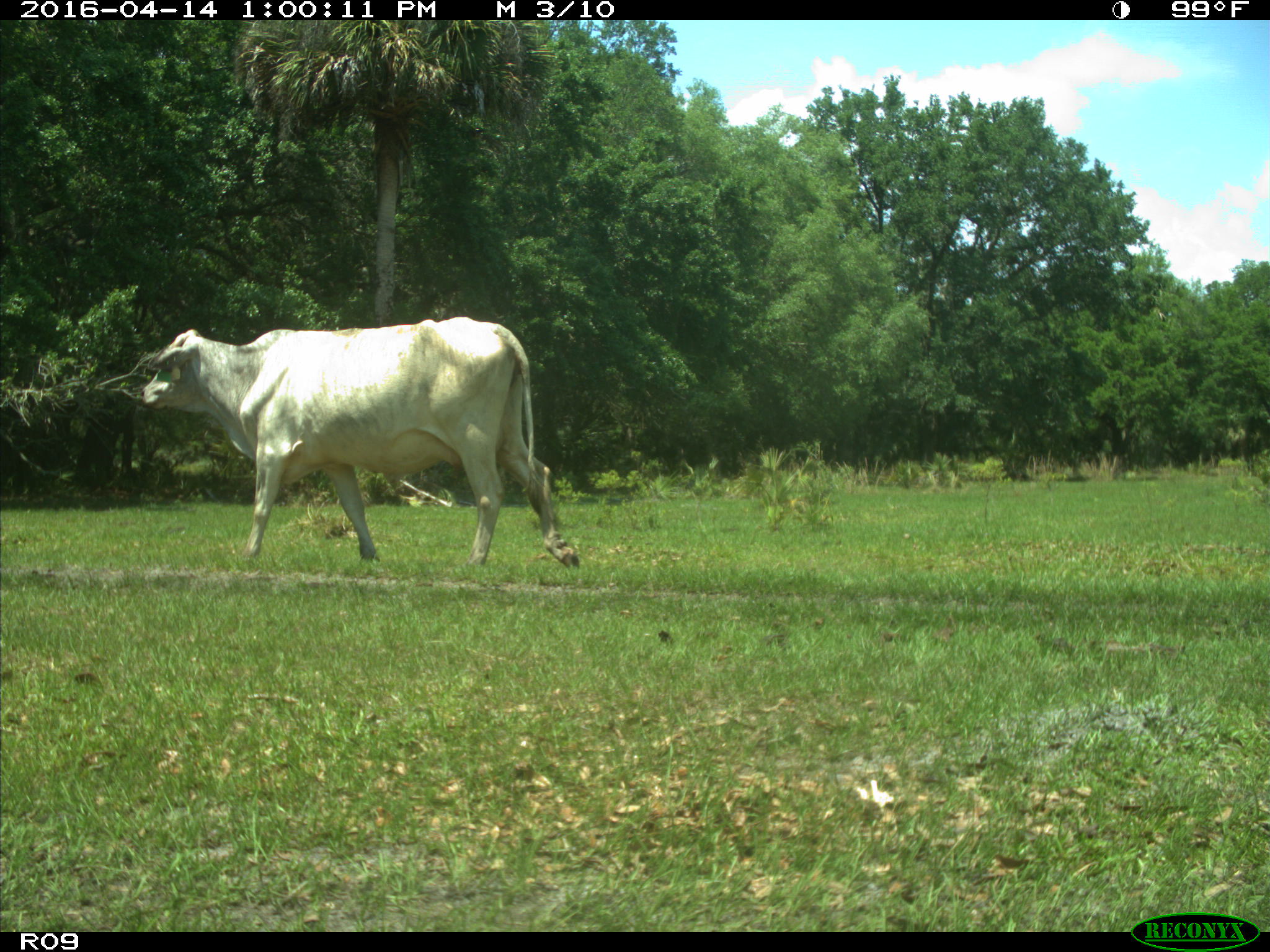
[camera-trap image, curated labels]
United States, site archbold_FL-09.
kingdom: Animalia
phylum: Chordata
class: Mammalia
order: Artiodactyla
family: Bovidae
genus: Bos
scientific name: Bos taurus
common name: domestic cow